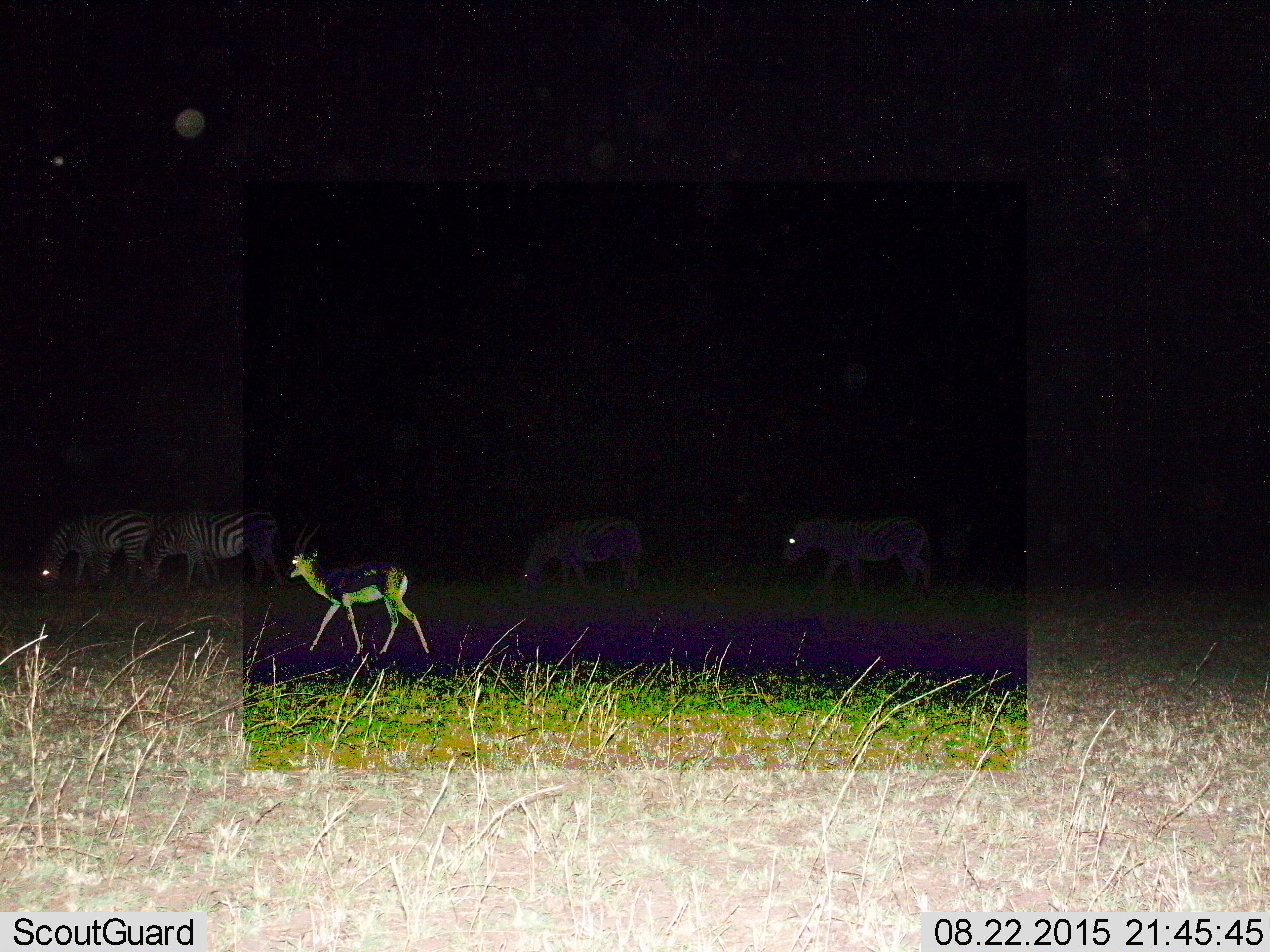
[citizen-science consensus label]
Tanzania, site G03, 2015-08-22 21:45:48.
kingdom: Animalia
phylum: Chordata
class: Mammalia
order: Artiodactyla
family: Bovidae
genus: Eudorcas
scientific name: Eudorcas thomsonii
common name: thomson's gazelle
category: gazellethomsons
Gazellethomsons (thomson's gazelle) (Eudorcas thomsonii), count 1. Behavior (volunteer vote fractions): standing 14%, resting 0%, moving 86%, interacting 0%. Young present (vote fraction): 0%. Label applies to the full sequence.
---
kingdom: Animalia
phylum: Chordata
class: Mammalia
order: Perissodactyla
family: Equidae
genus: Equus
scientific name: Equus quagga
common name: plains zebra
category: zebra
Zebra (plains zebra) (Equus quagga), count 5. Behavior (volunteer vote fractions): standing 60%, resting 0%, moving 67%, interacting 0%. Young present (vote fraction): 0%. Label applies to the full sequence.